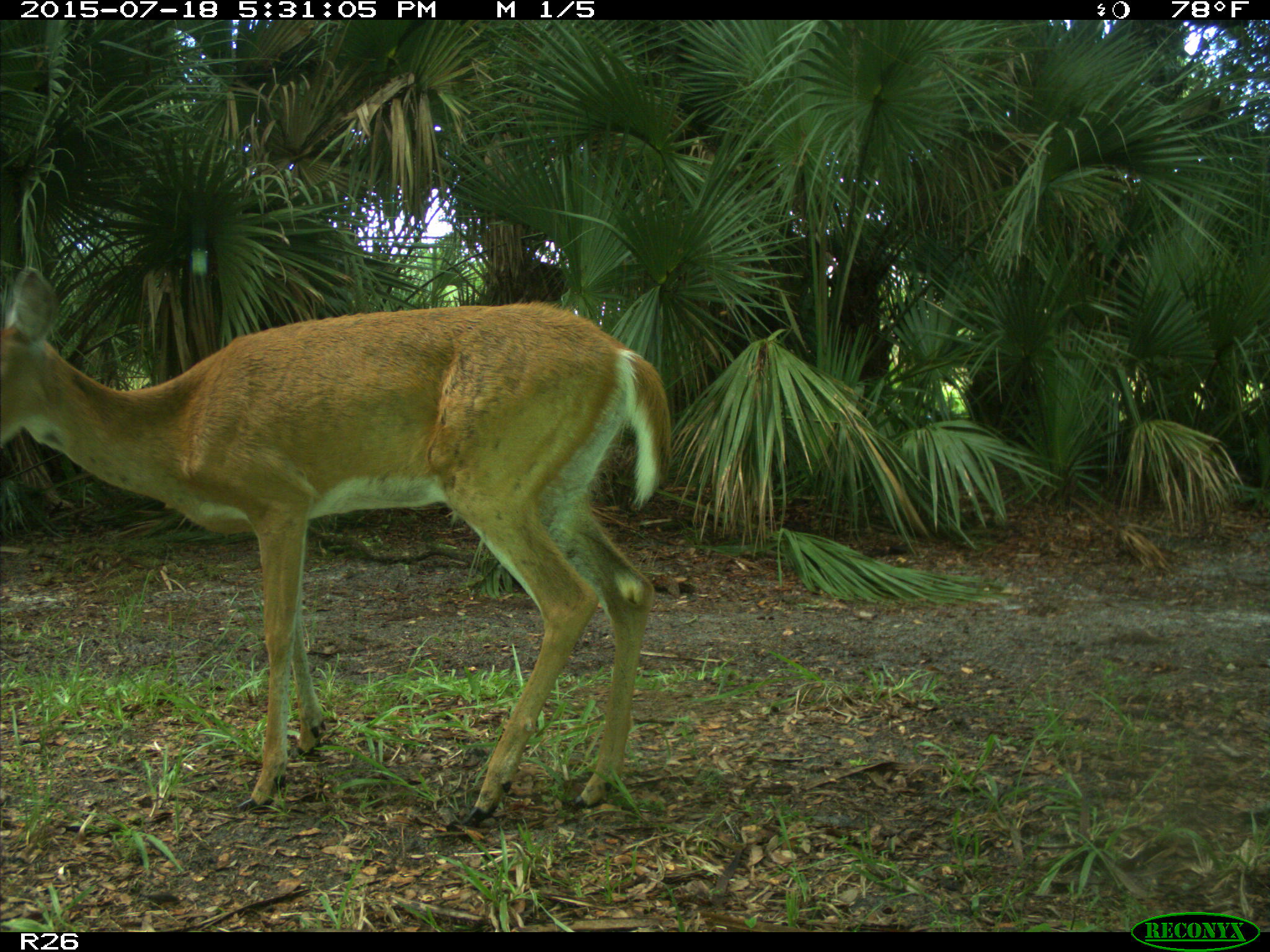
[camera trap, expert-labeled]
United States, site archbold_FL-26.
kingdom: Animalia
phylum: Chordata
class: Mammalia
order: Artiodactyla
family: Cervidae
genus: Odocoileus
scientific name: Odocoileus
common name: deer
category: unidentified deer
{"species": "unidentified deer (deer) (Odocoileus)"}